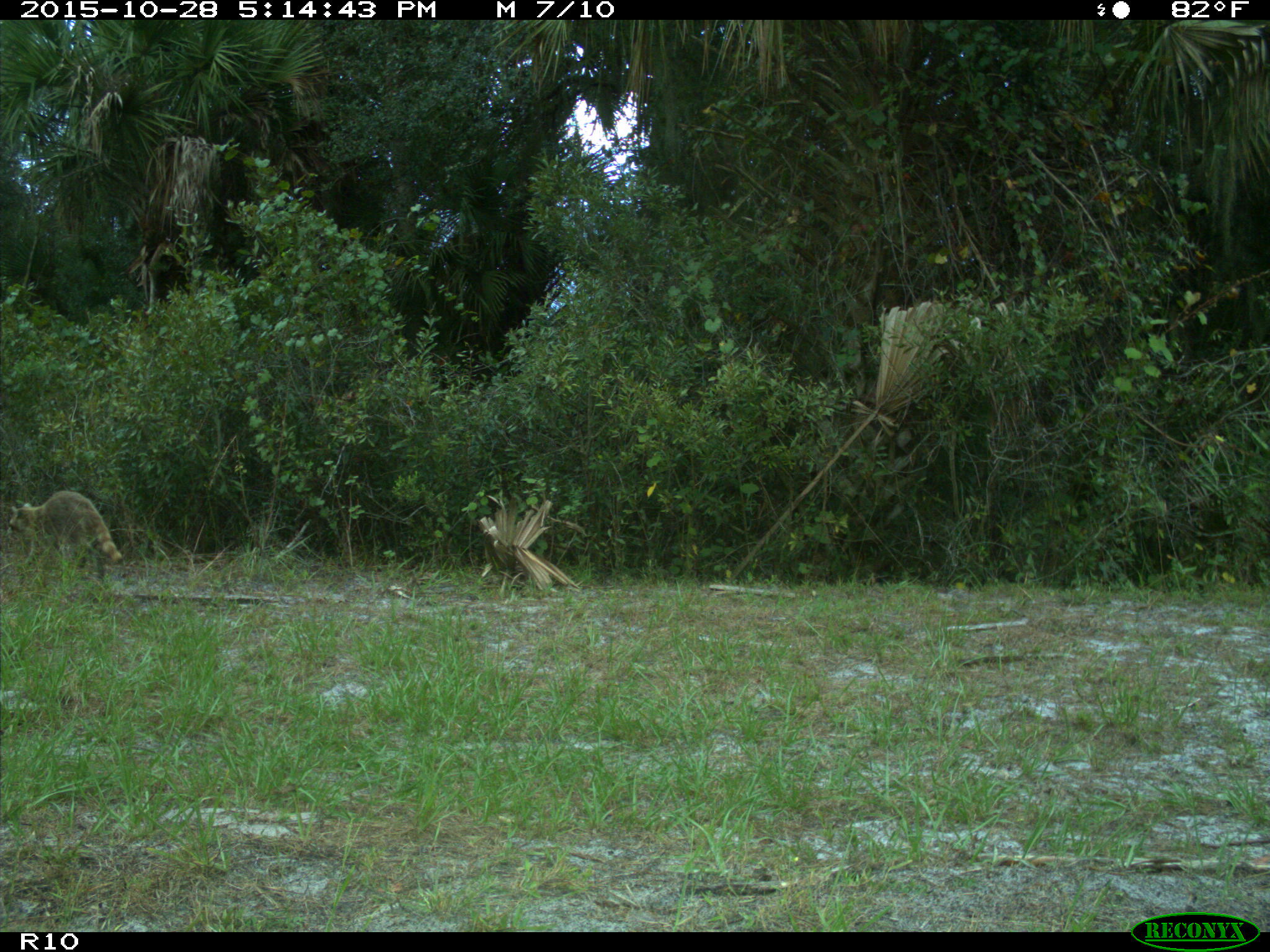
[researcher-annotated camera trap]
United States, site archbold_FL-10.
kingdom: Animalia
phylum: Chordata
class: Mammalia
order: Carnivora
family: Procyonidae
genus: Procyon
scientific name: Procyon lotor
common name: common raccoon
Procyon lotor (common raccoon).